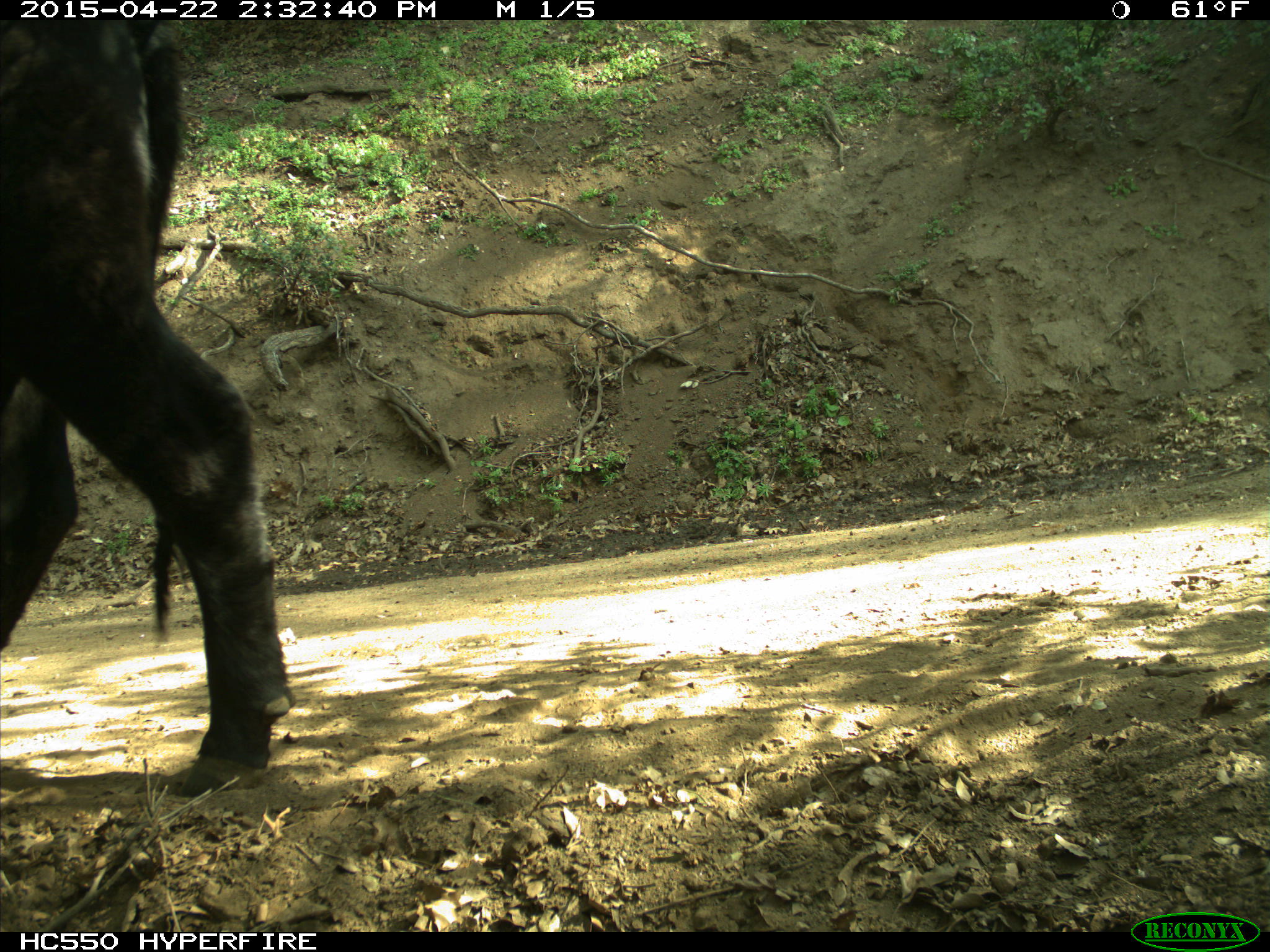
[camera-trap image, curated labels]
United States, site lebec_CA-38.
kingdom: Animalia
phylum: Chordata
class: Mammalia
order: Artiodactyla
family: Bovidae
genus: Bos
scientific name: Bos taurus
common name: domestic cow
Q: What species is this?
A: Bos taurus (domestic cow).